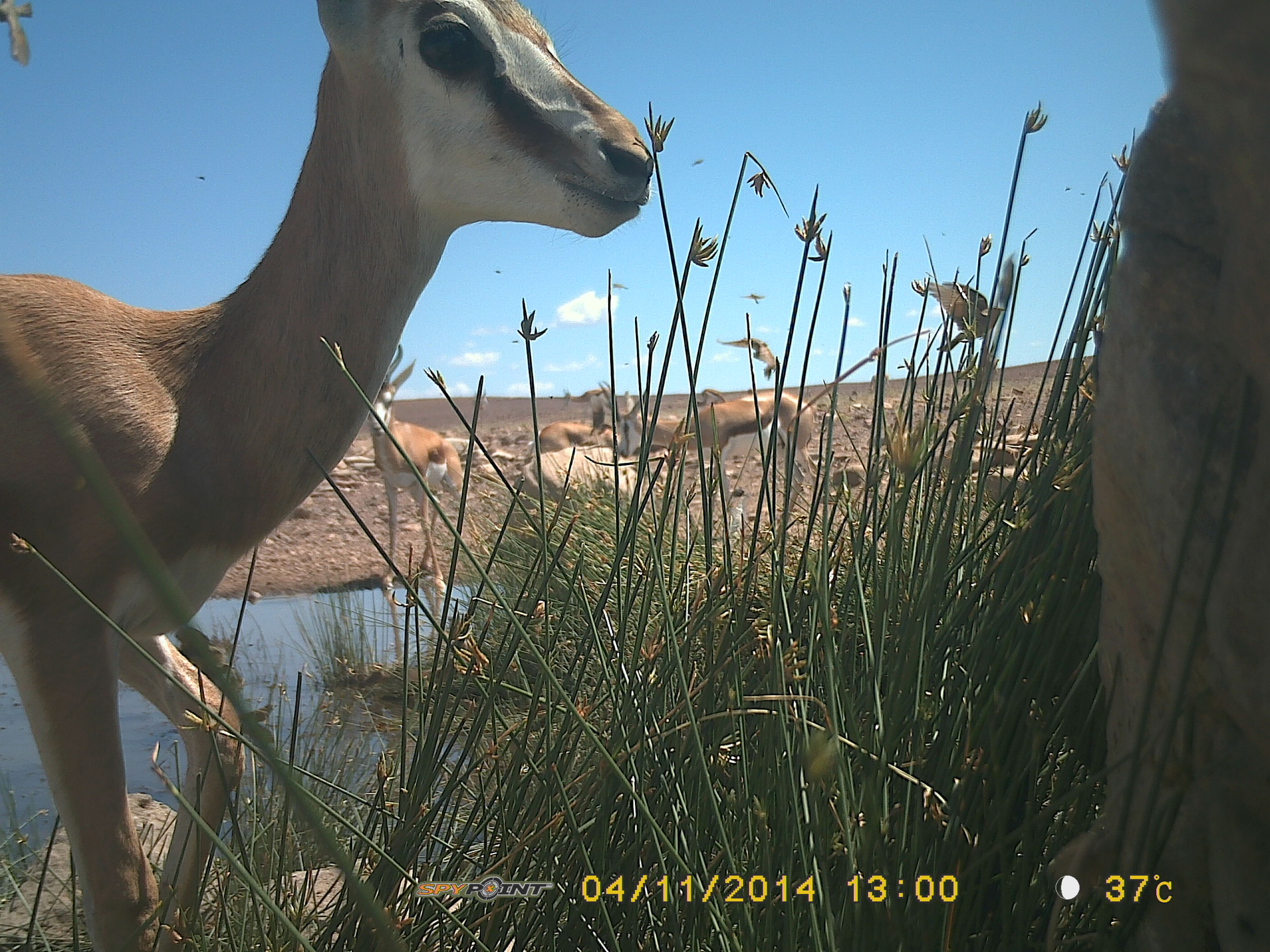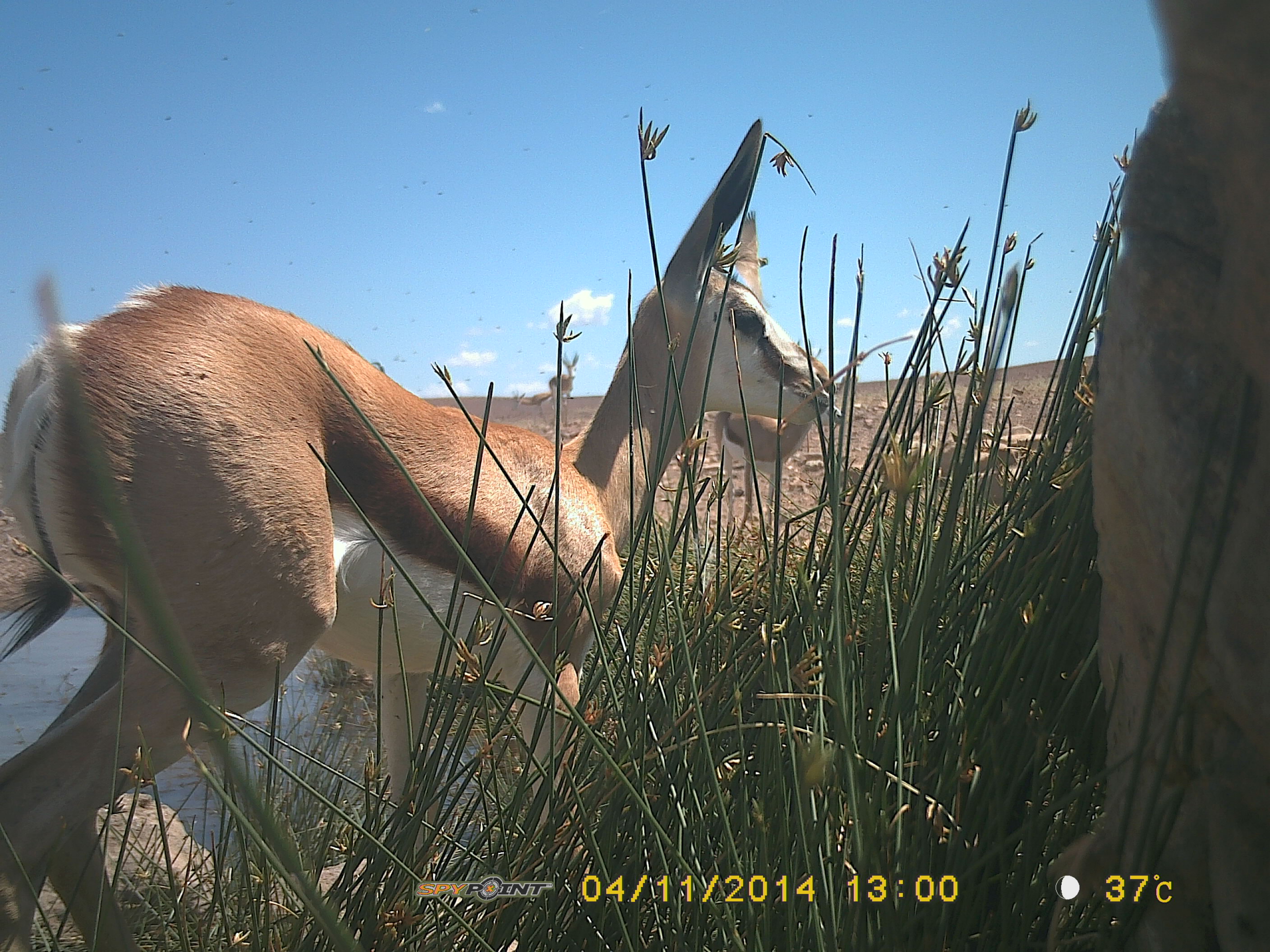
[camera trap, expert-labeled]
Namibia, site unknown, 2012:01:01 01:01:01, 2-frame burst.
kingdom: Animalia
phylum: Chordata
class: Mammalia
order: Artiodactyla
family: Bovidae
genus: Antidorcas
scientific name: Antidorcas marsupialis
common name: springbok